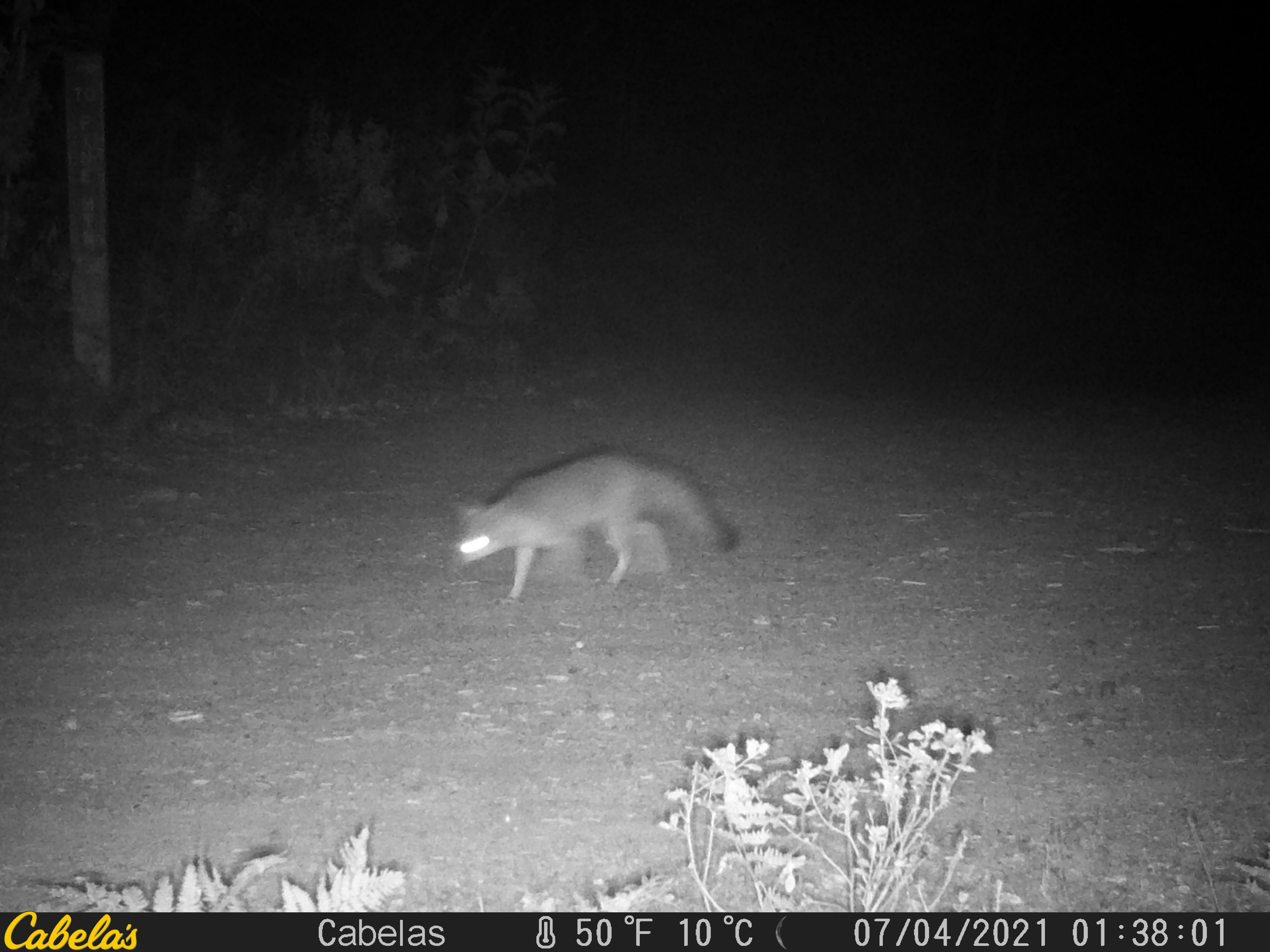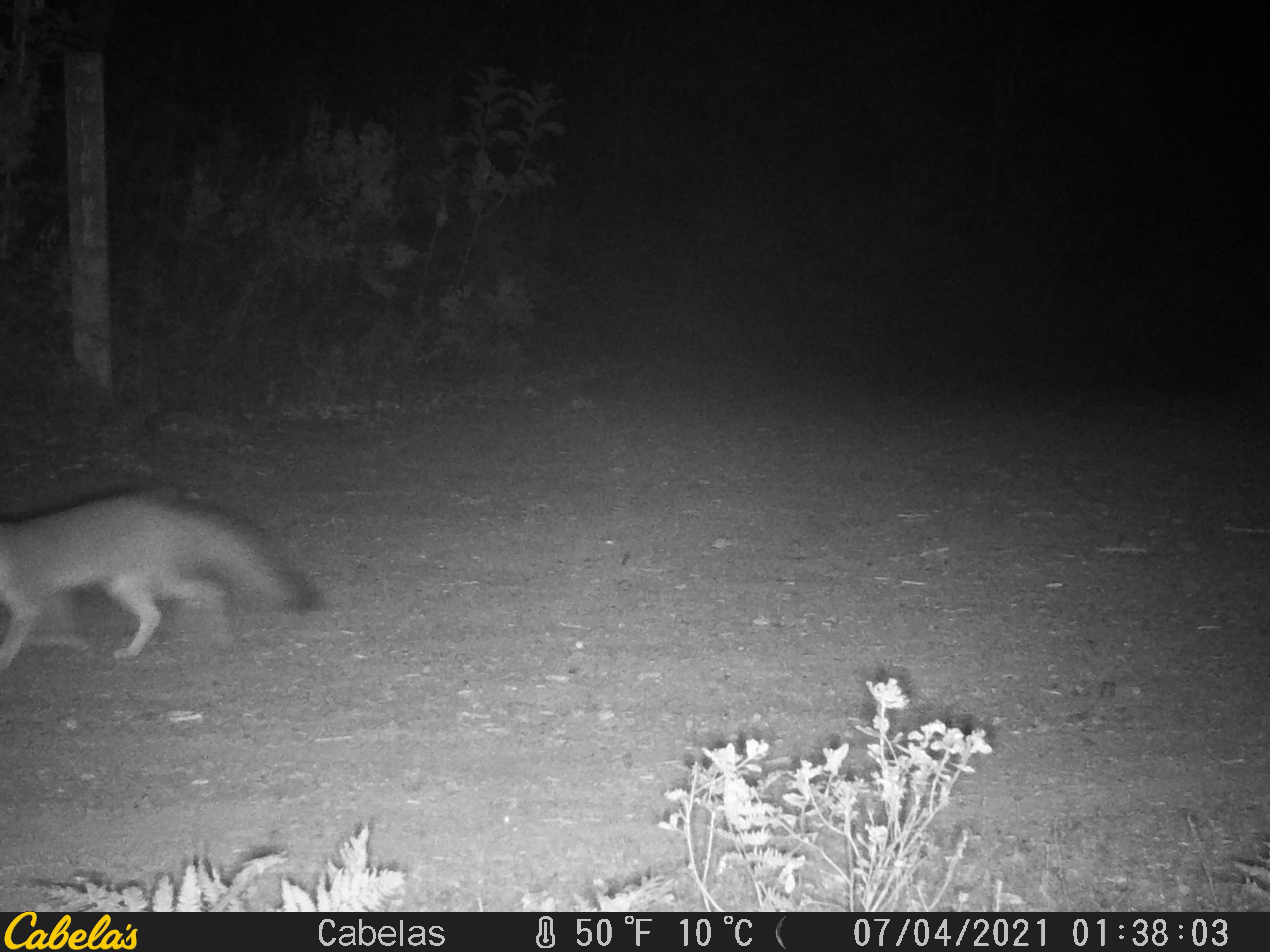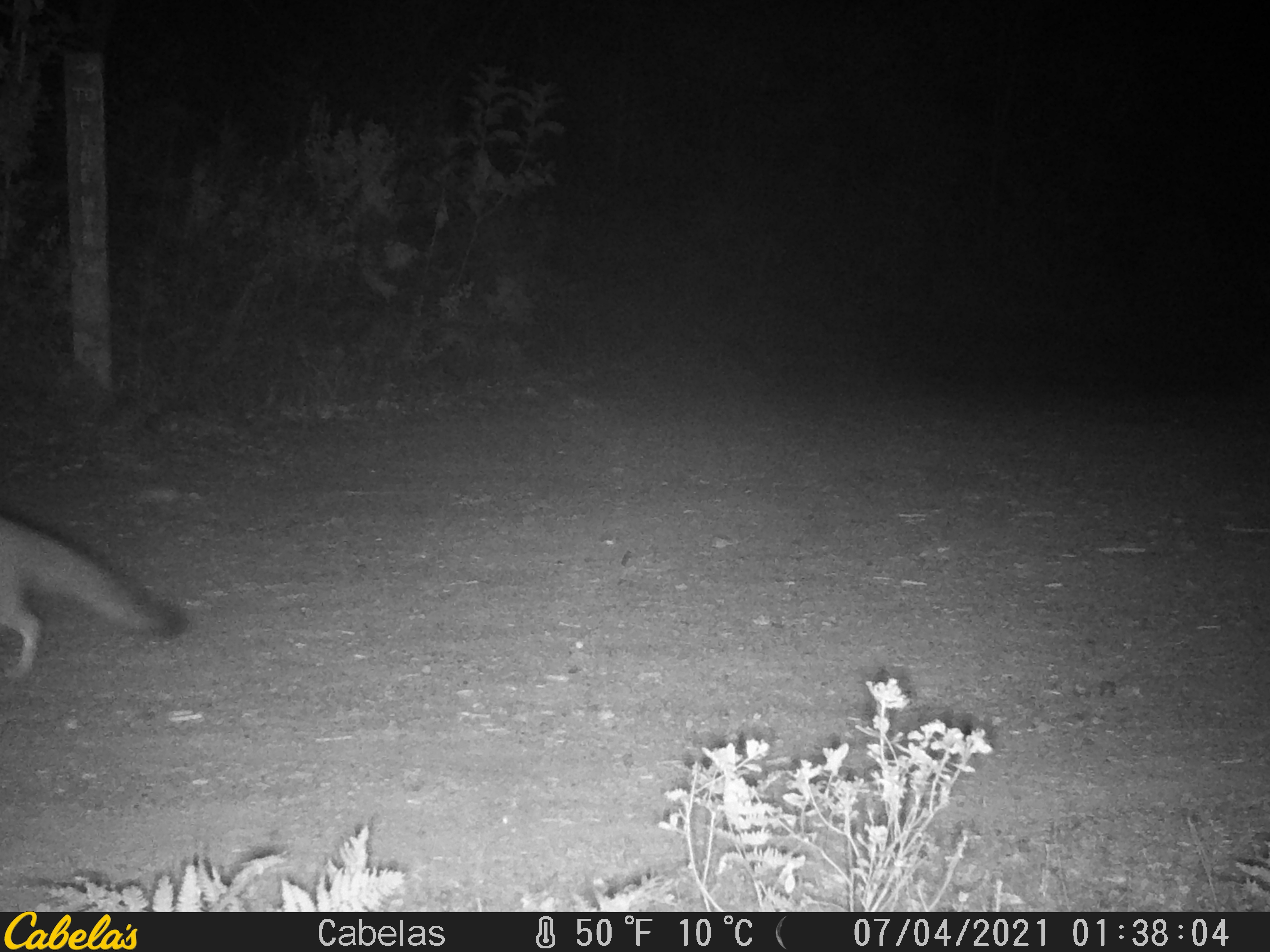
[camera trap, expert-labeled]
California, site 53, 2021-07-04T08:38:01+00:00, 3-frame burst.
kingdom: Animalia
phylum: Chordata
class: Mammalia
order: Carnivora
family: Canidae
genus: Urocyon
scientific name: Urocyon cinereoargenteus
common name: gray fox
Gray fox (Urocyon cinereoargenteus).